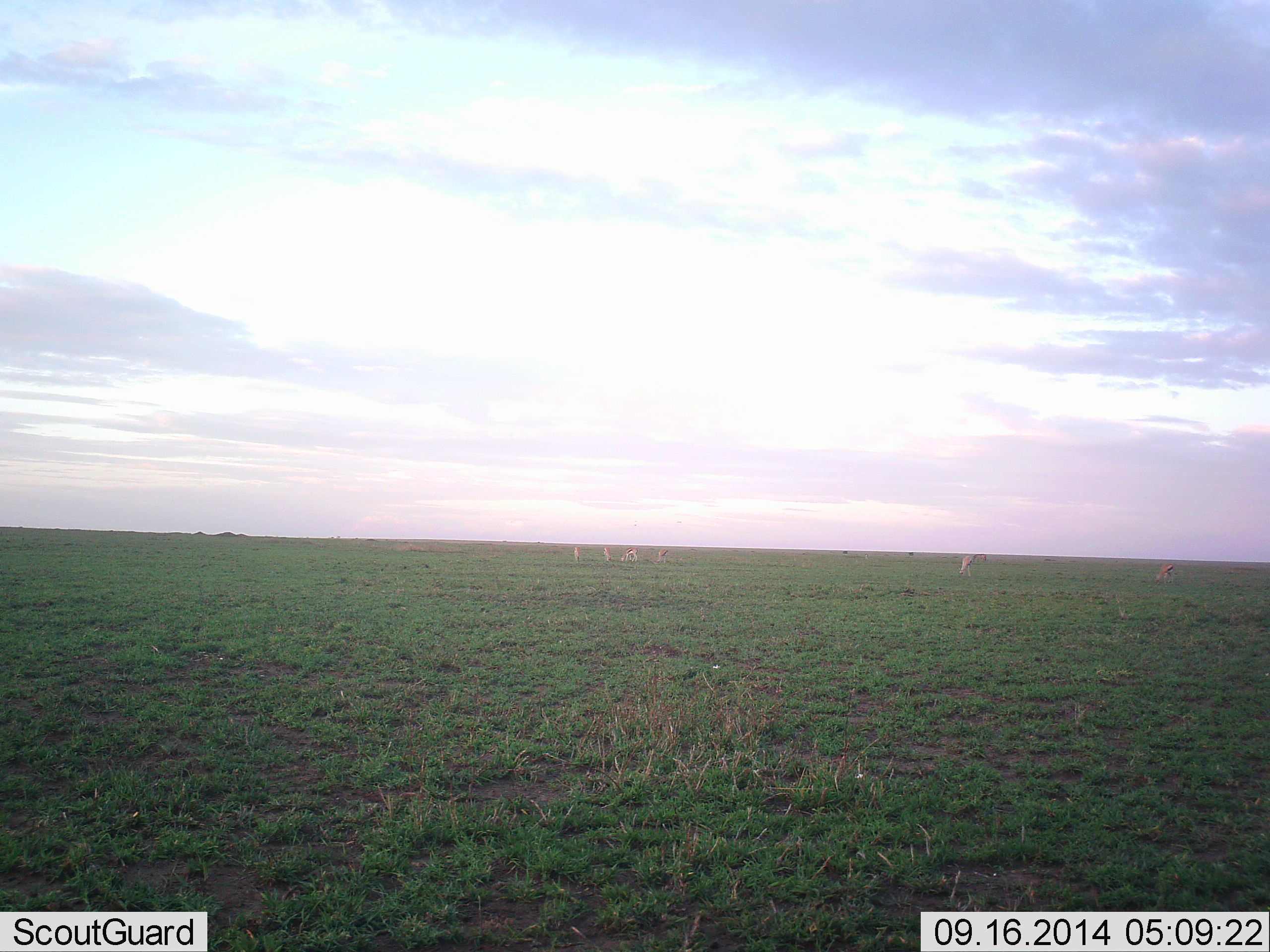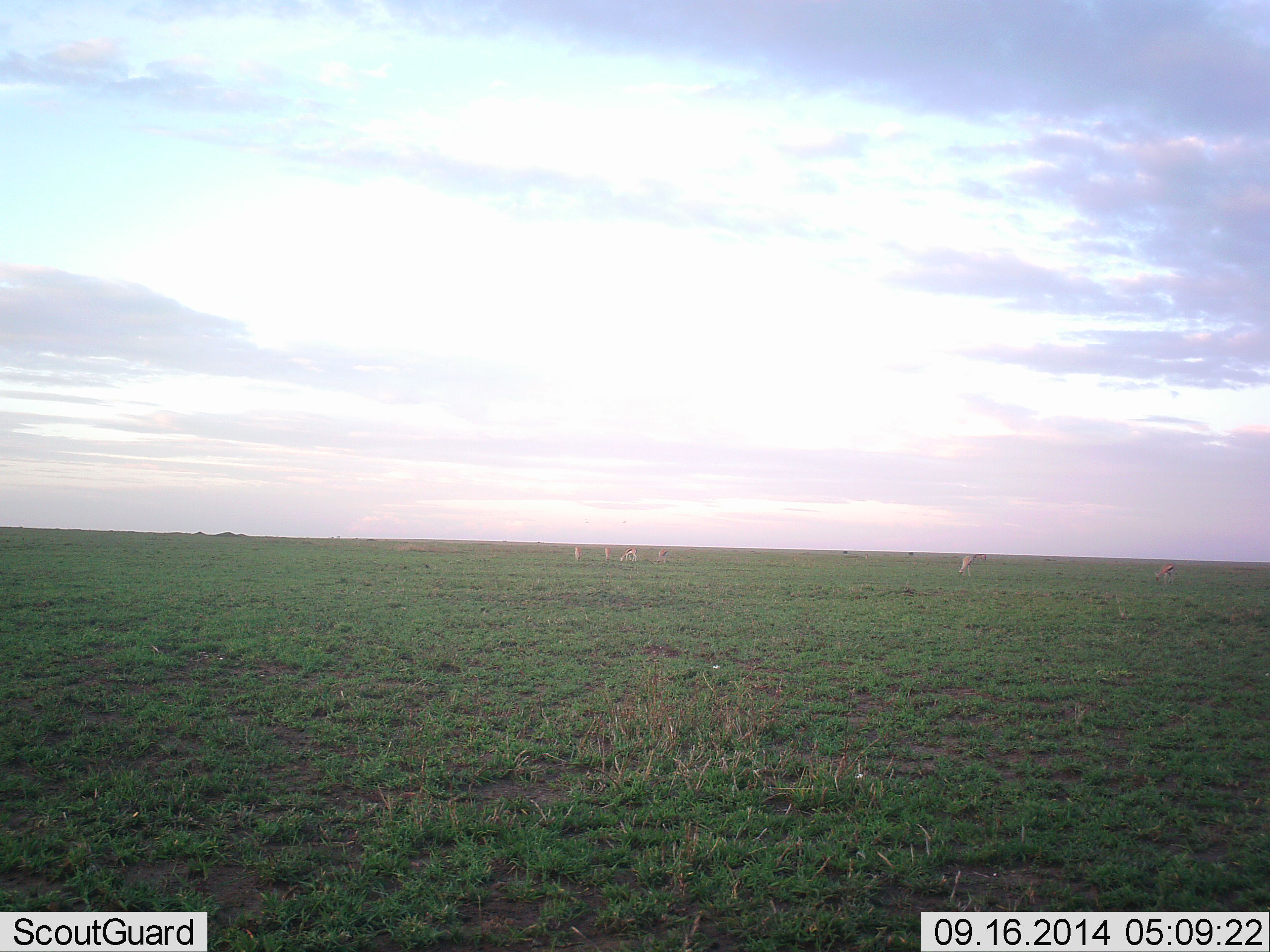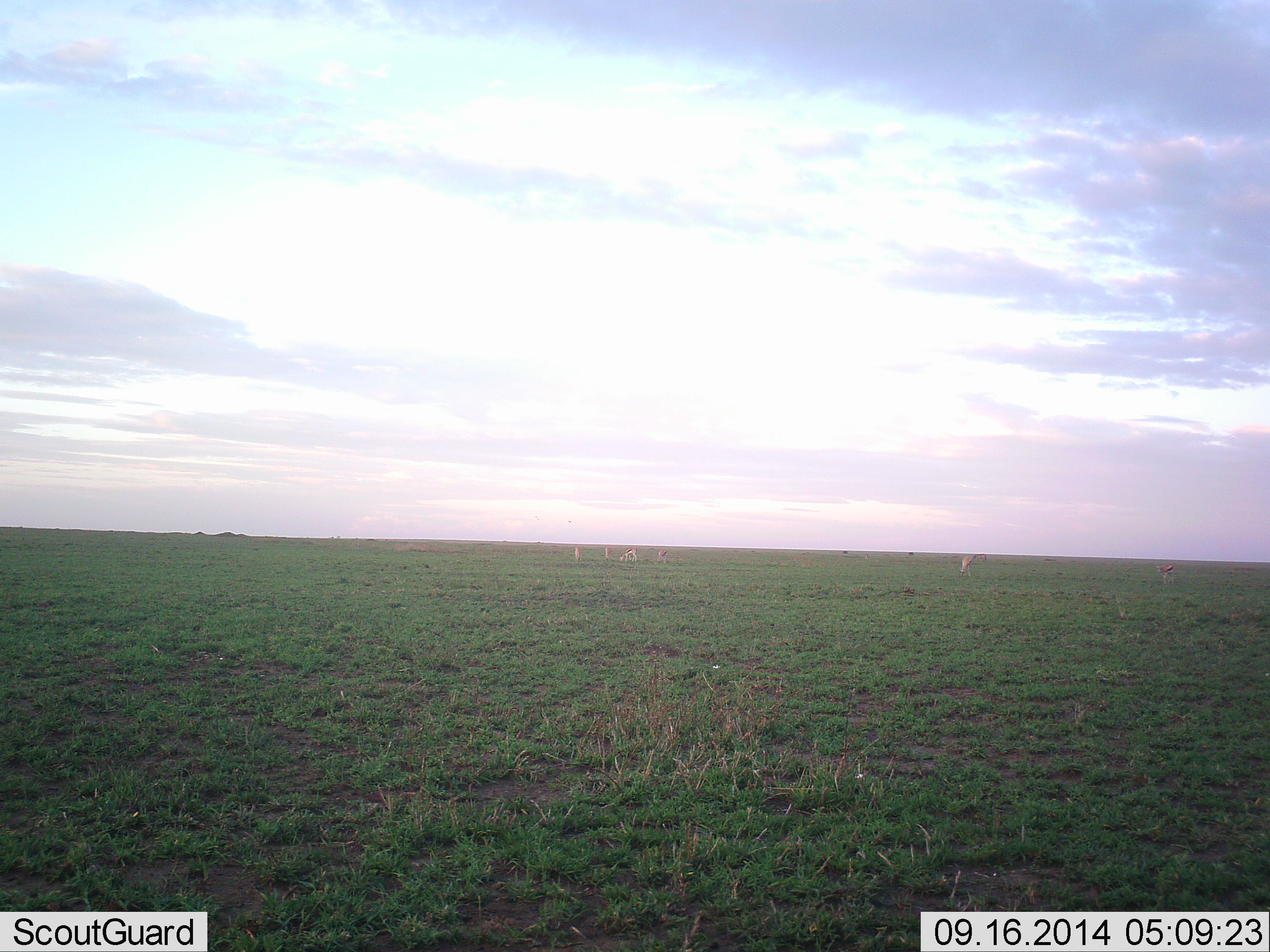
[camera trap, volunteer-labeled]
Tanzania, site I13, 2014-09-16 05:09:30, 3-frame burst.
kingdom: Animalia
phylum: Chordata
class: Mammalia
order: Artiodactyla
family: Bovidae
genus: Eudorcas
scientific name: Eudorcas thomsonii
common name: thomson's gazelle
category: gazellethomsons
Gazellethomsons (thomson's gazelle) (Eudorcas thomsonii), count 6. Behavior (volunteer vote fractions): standing 50%, resting 0%, moving 0%, interacting 0%. Young present (vote fraction): 0%. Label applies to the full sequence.